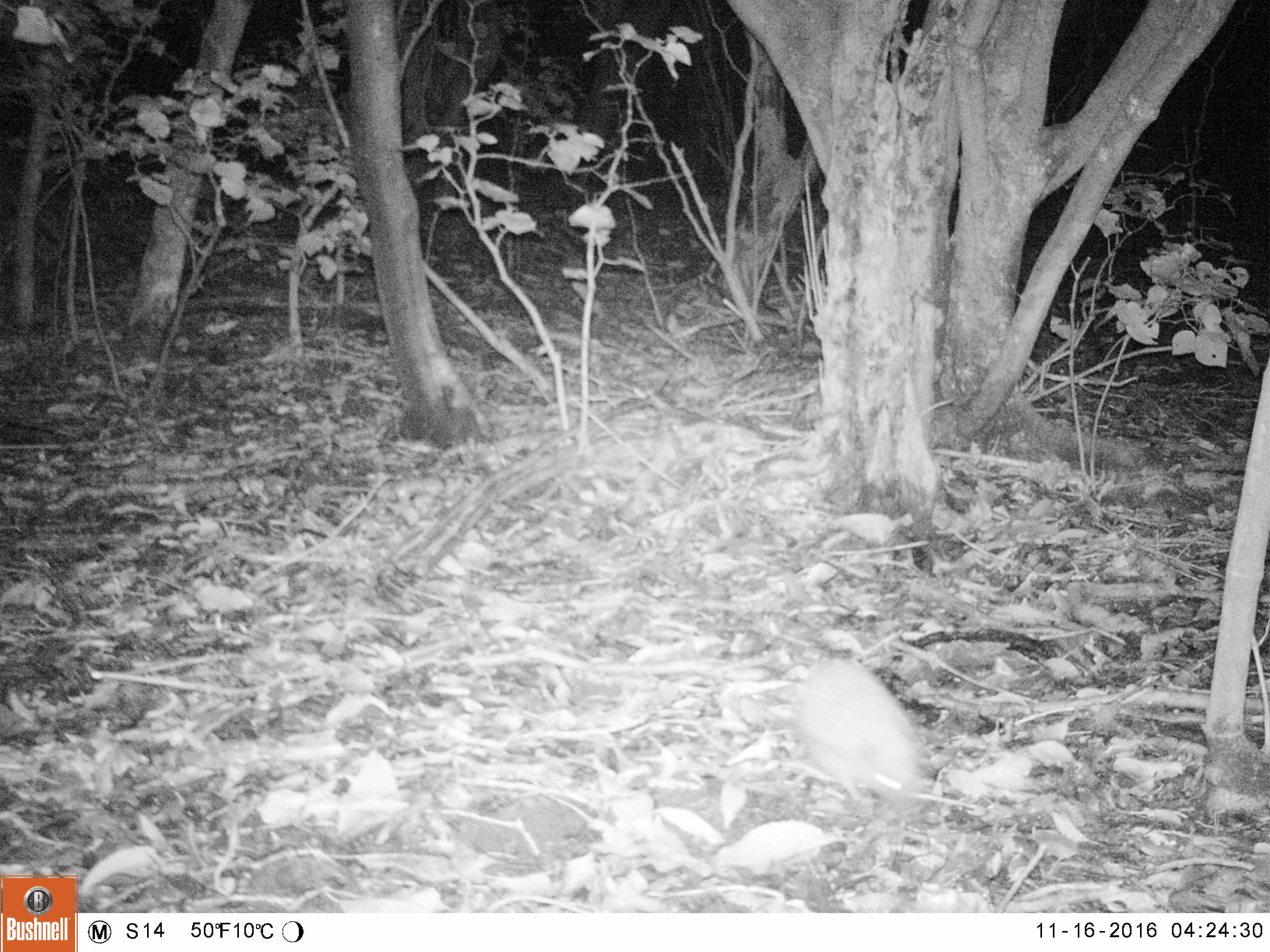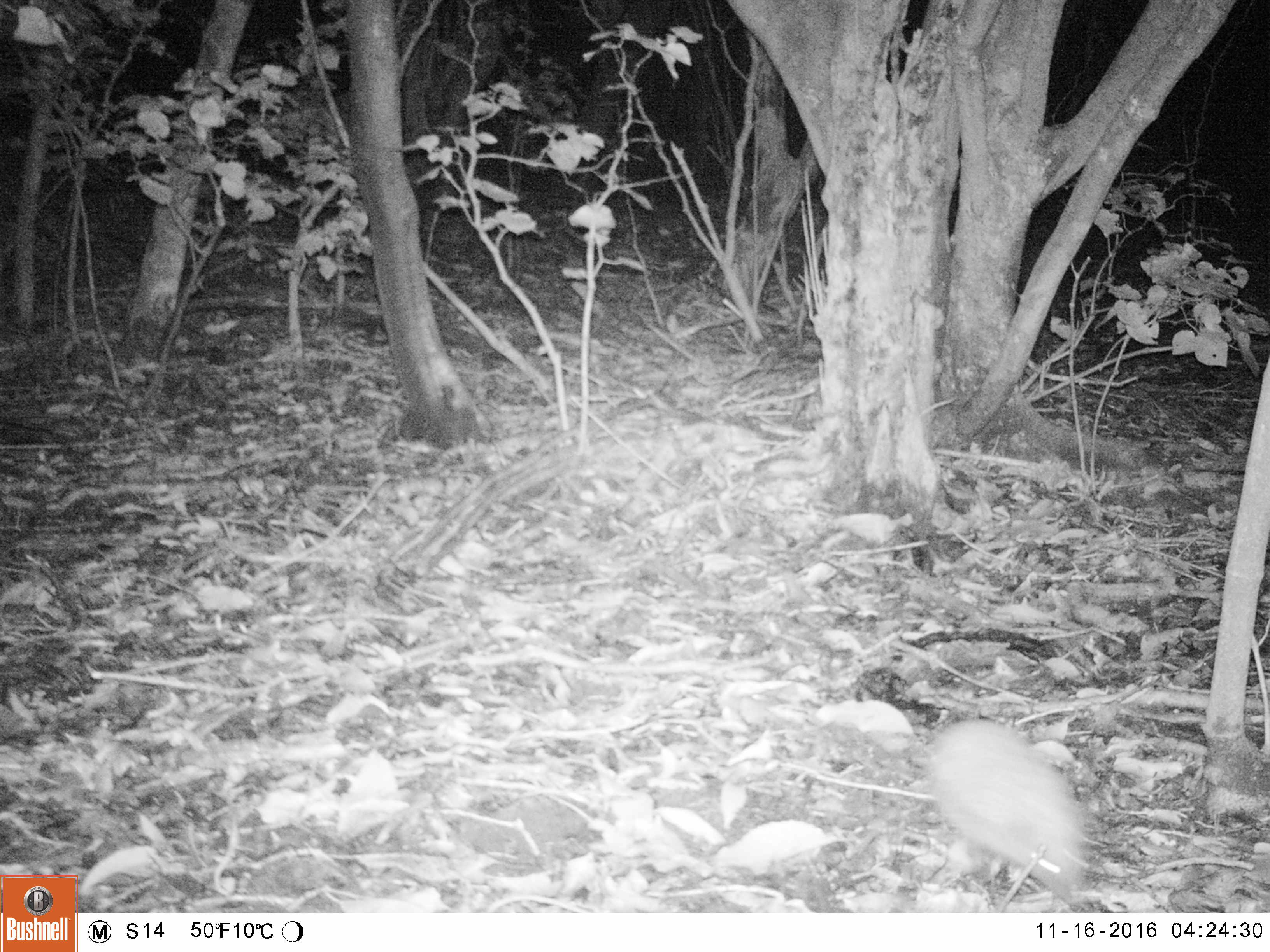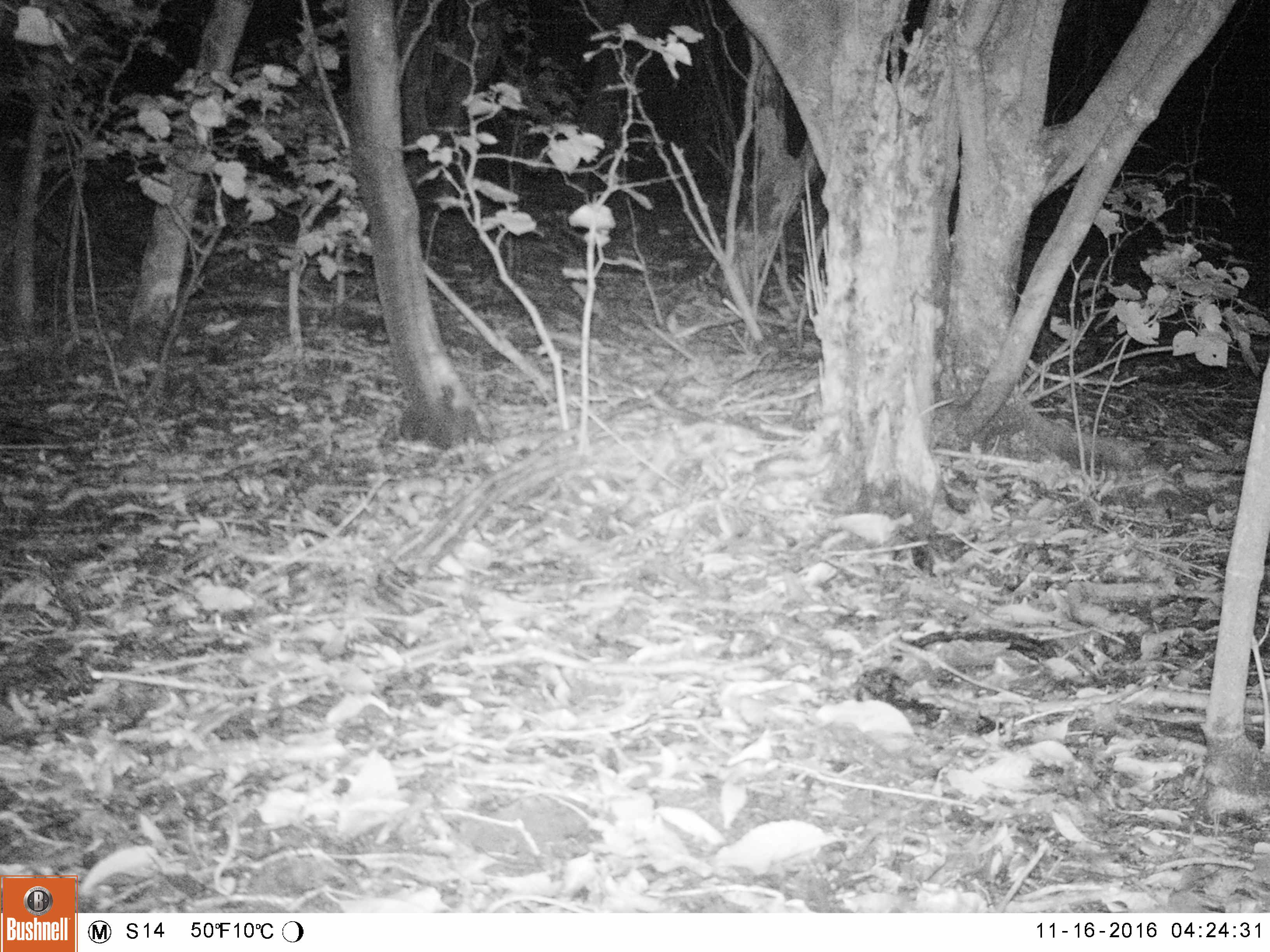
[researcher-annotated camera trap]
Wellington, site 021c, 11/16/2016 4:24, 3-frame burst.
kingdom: Animalia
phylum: Chordata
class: Mammalia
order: Eulipotyphla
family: Erinaceidae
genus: Erinaceus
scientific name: Erinaceus europaeus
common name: hedgehog